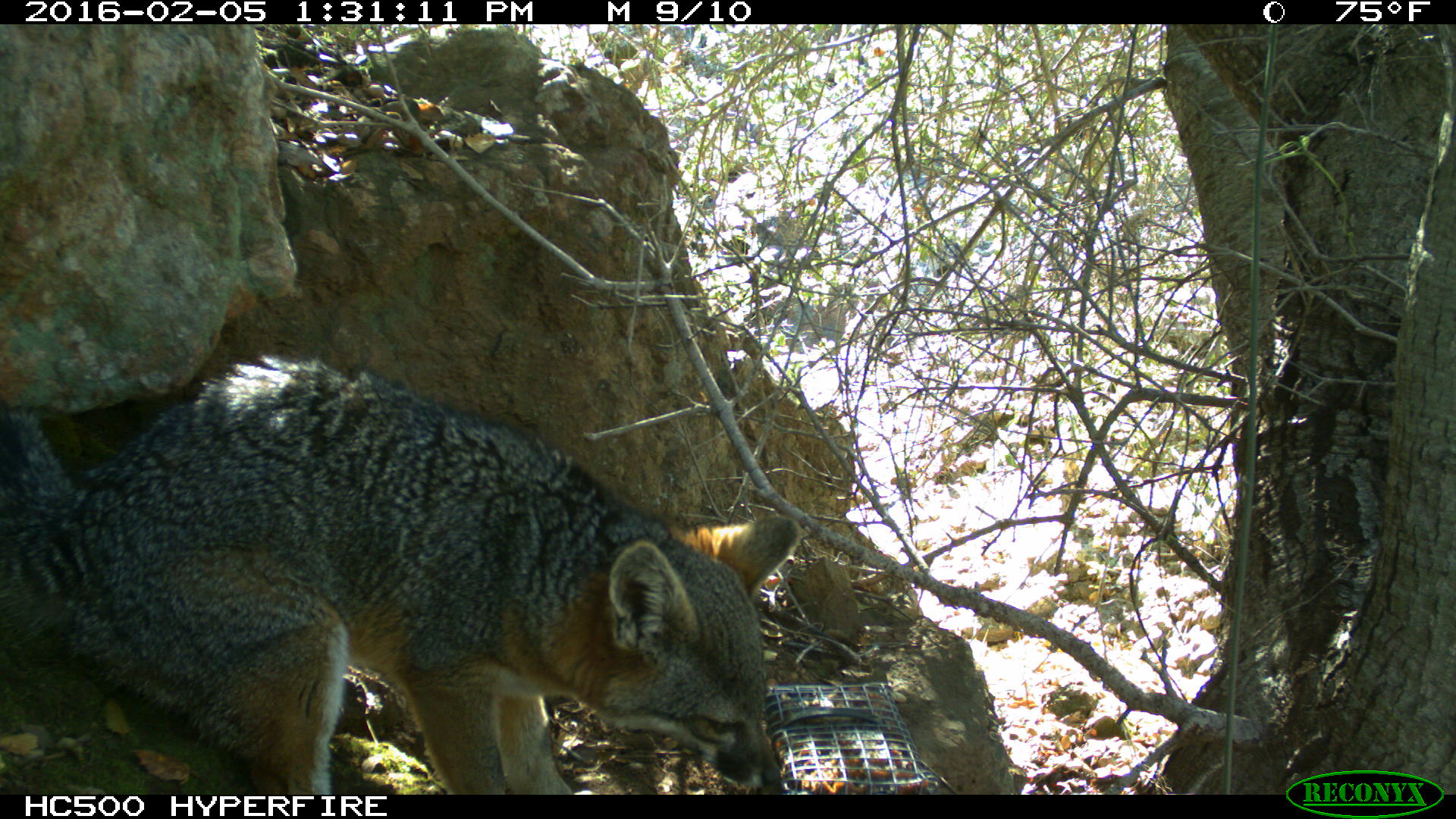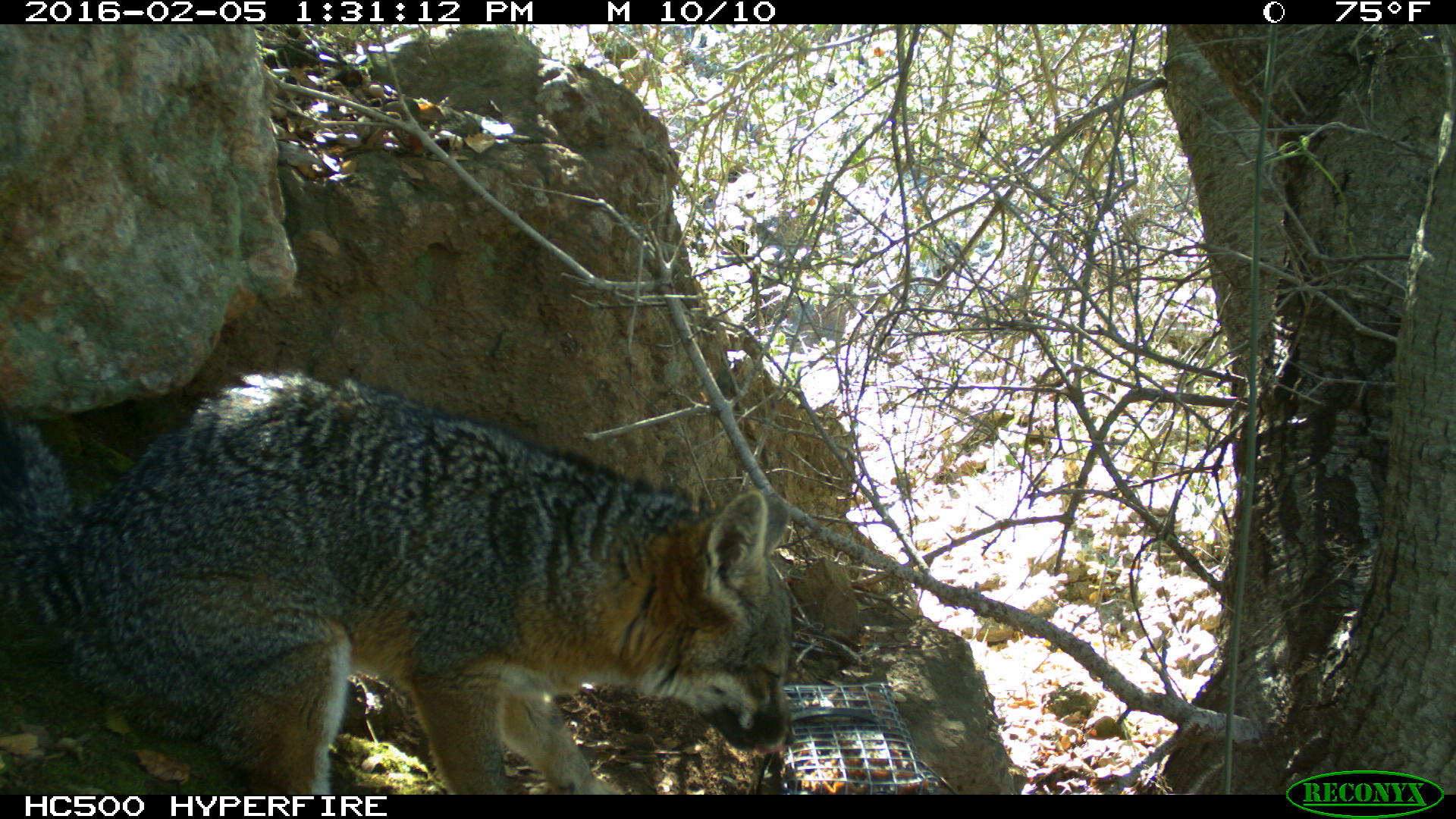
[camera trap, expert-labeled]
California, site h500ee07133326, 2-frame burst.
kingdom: Animalia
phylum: Chordata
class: Mammalia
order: Carnivora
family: Canidae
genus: Urocyon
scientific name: Urocyon littoralis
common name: island fox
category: fox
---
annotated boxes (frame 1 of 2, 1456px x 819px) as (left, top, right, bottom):
fox: (0, 355, 799, 794)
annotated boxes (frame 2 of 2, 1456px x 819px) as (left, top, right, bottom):
fox: (0, 372, 790, 793)